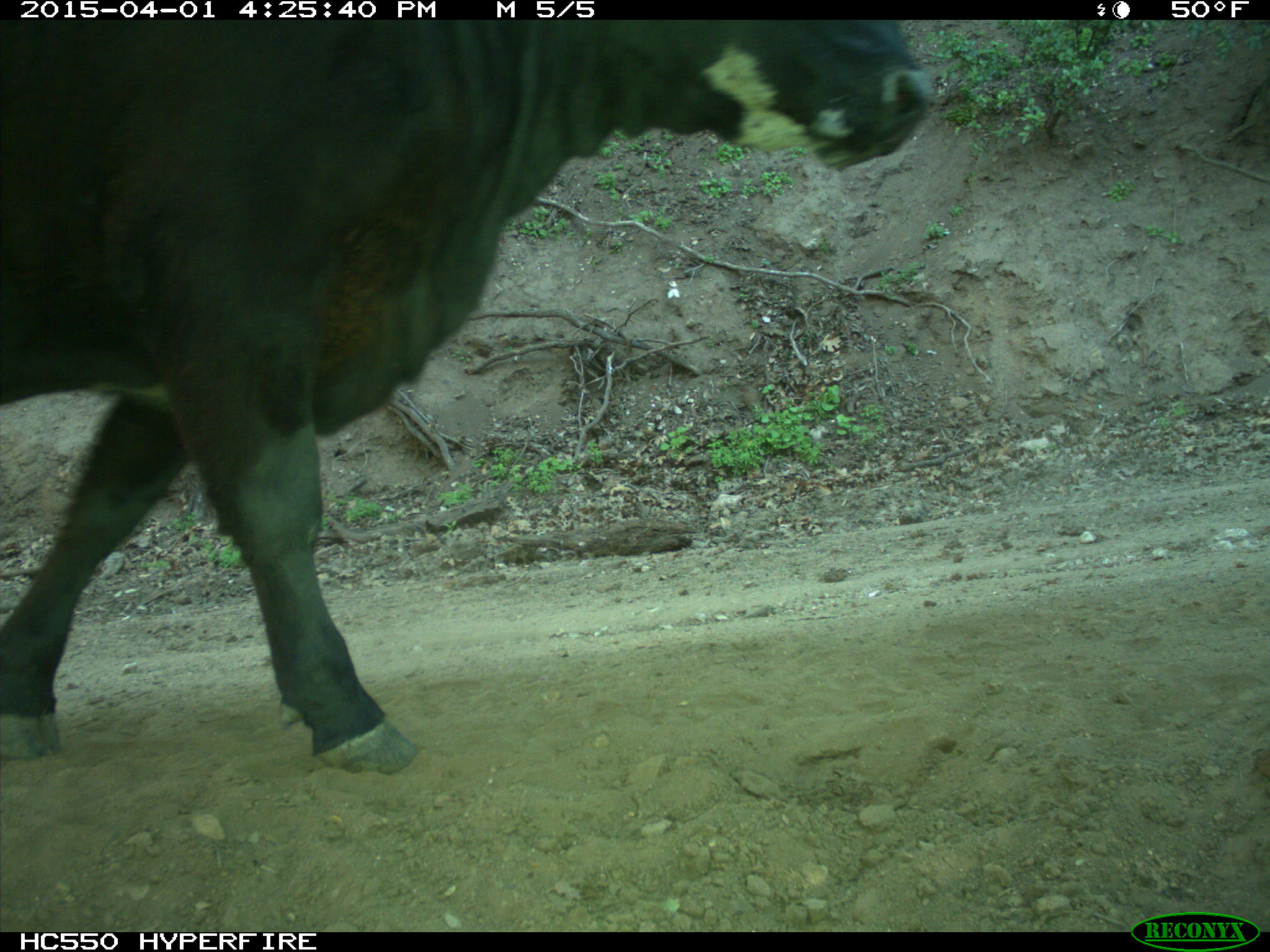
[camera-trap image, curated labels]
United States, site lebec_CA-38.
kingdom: Animalia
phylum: Chordata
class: Mammalia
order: Artiodactyla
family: Bovidae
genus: Bos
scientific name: Bos taurus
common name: domestic cow